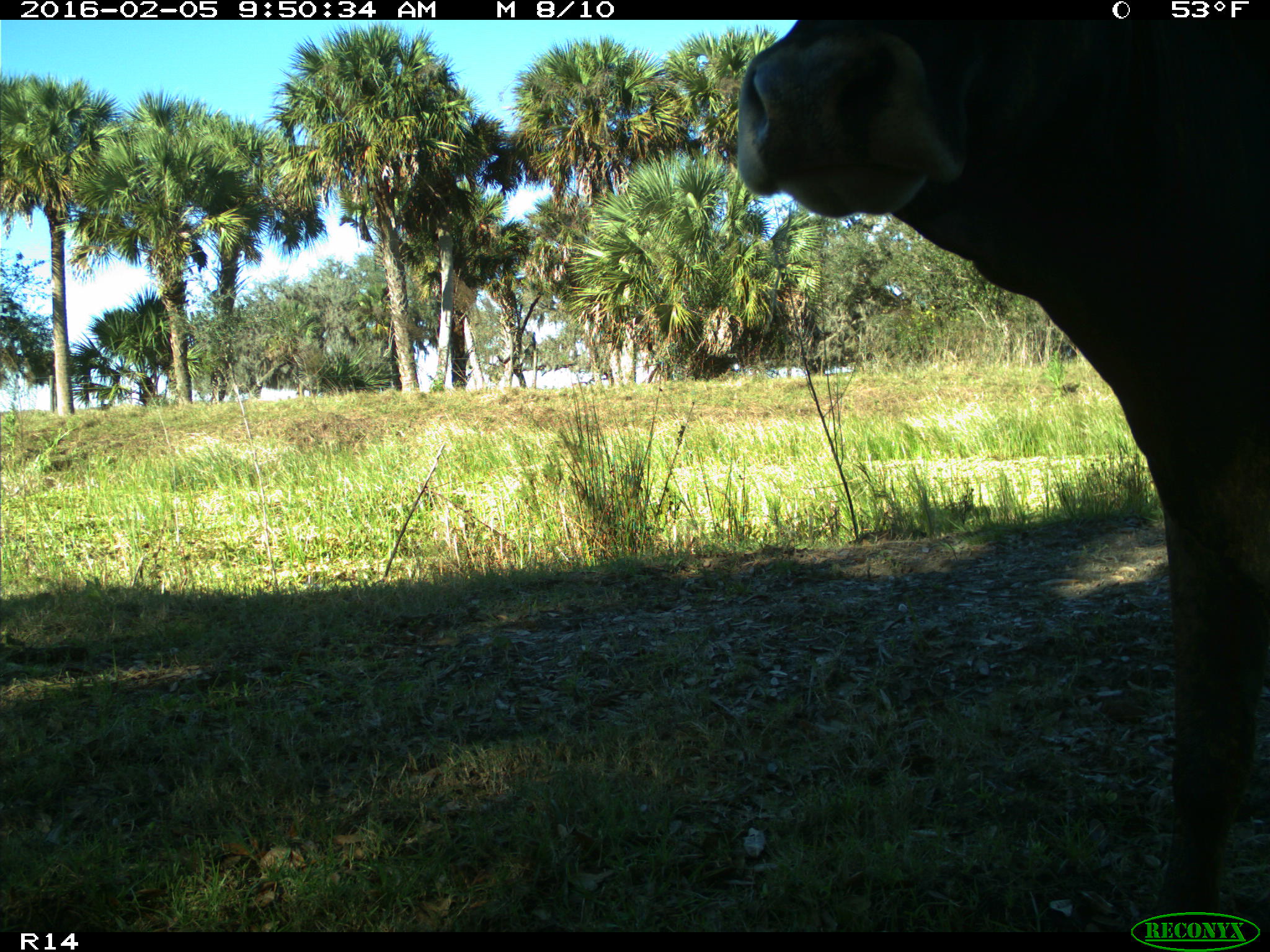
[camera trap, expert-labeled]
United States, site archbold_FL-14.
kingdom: Animalia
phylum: Chordata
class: Mammalia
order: Artiodactyla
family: Bovidae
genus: Bos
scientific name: Bos taurus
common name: domestic cow